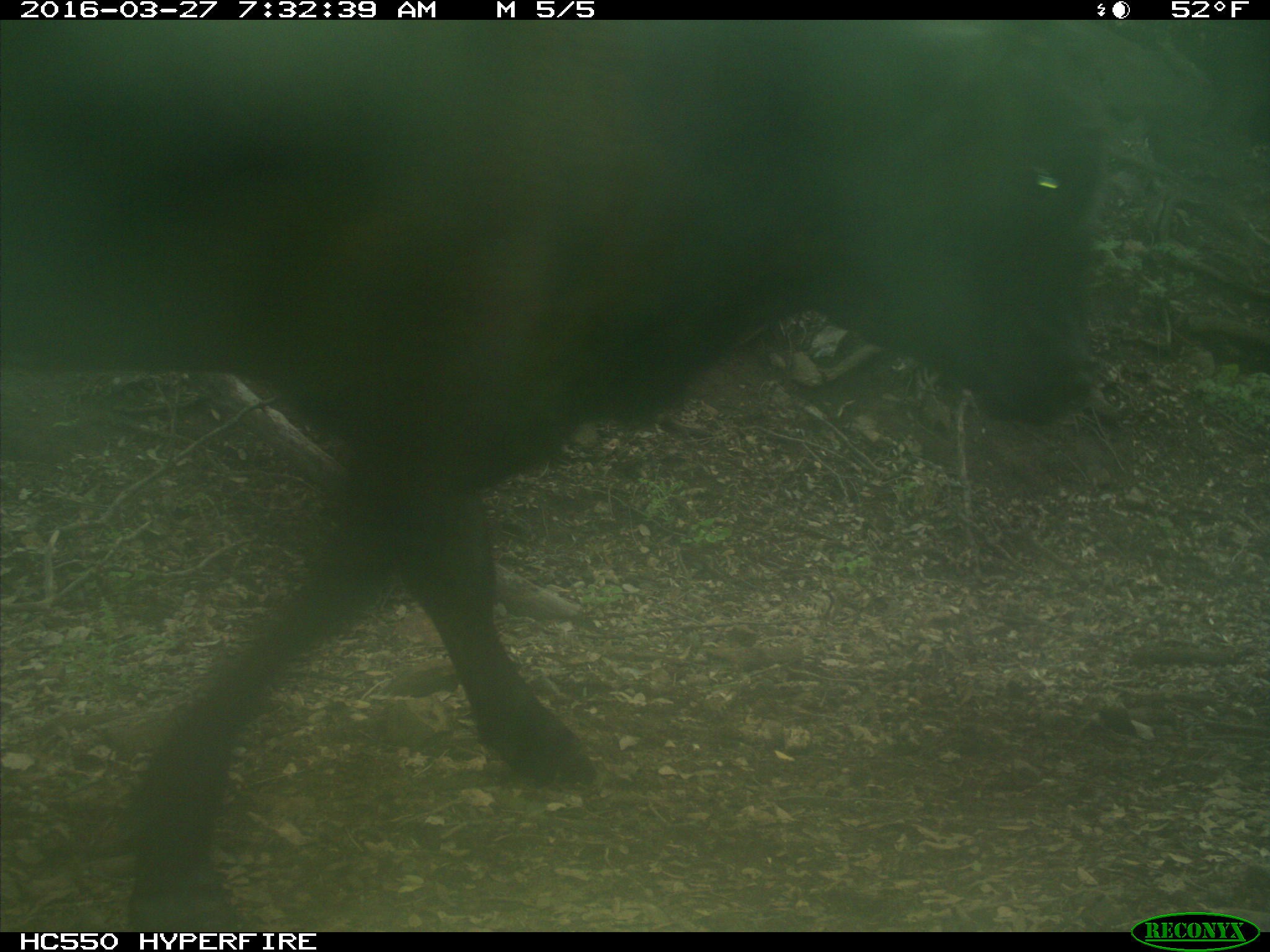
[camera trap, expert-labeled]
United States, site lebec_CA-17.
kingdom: Animalia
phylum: Chordata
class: Mammalia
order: Artiodactyla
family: Bovidae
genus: Bos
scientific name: Bos taurus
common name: domestic cow